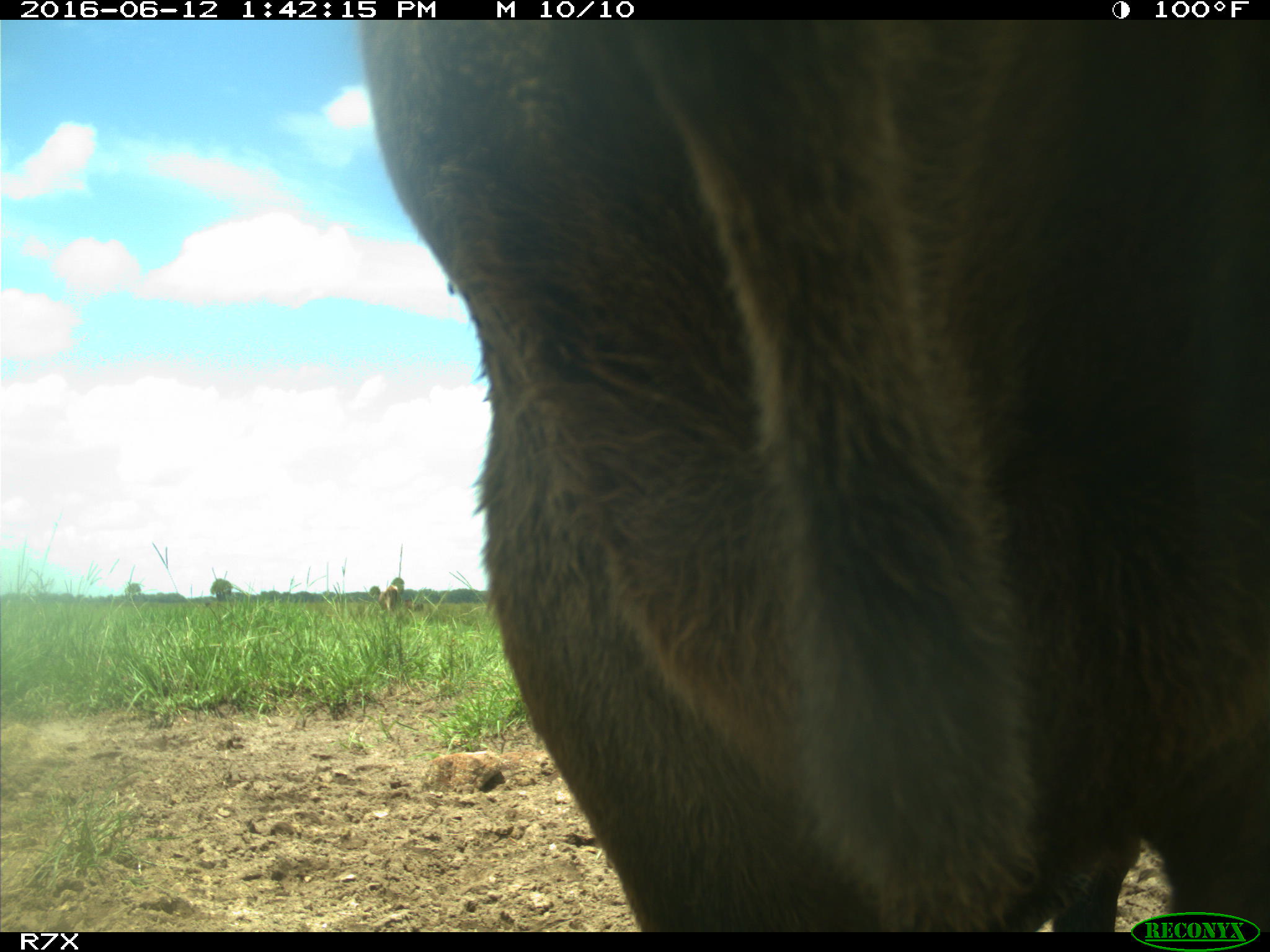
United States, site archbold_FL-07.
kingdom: Animalia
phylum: Chordata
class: Mammalia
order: Artiodactyla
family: Bovidae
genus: Bos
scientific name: Bos taurus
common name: domestic cow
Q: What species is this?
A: Bos taurus (domestic cow).